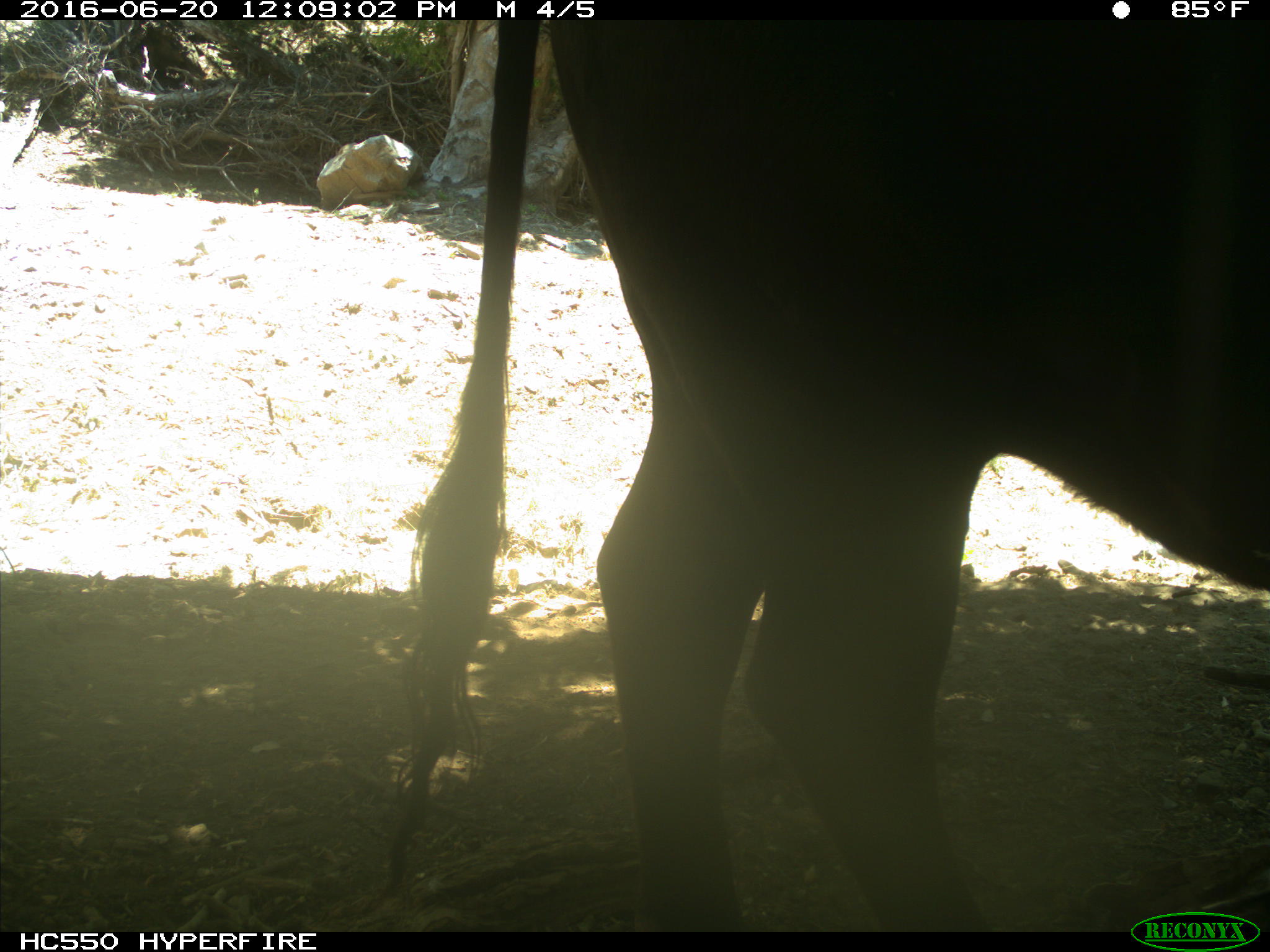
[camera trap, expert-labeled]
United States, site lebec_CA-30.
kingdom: Animalia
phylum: Chordata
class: Mammalia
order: Artiodactyla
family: Bovidae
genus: Bos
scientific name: Bos taurus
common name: domestic cow